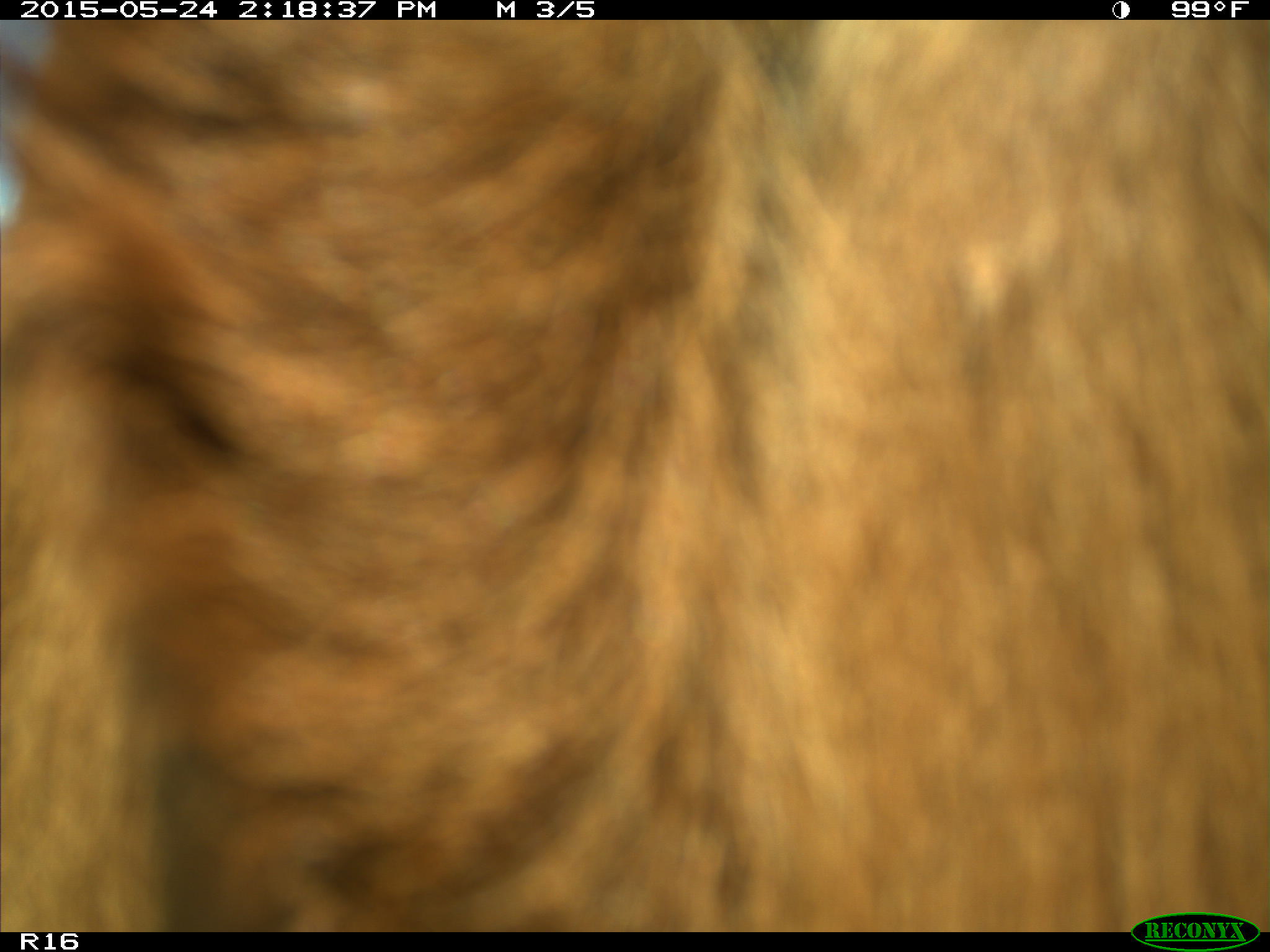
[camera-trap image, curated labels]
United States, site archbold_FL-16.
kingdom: Animalia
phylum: Chordata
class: Mammalia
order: Artiodactyla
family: Bovidae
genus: Bos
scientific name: Bos taurus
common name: domestic cow